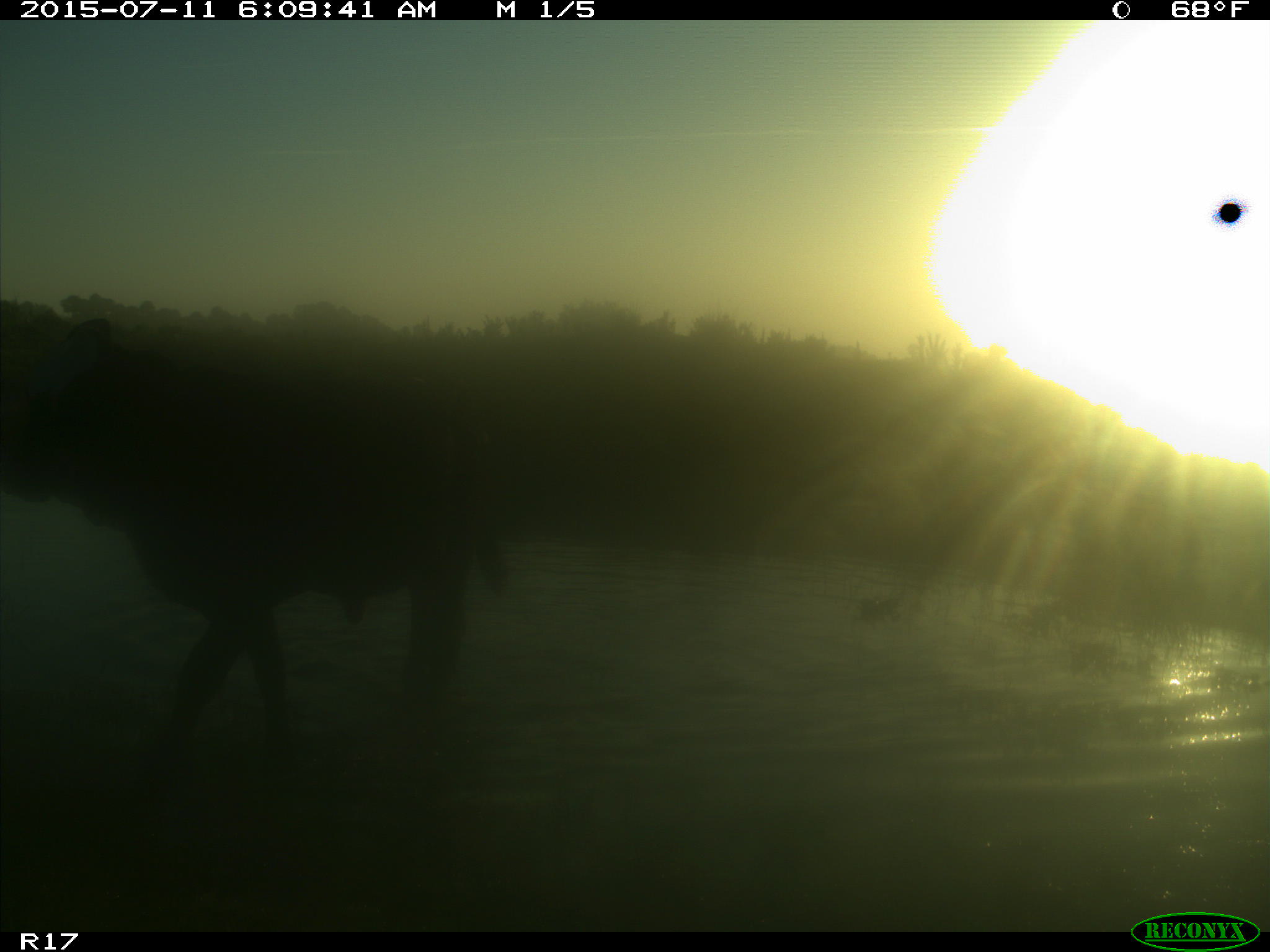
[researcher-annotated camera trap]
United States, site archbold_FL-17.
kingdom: Animalia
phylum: Chordata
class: Mammalia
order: Artiodactyla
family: Bovidae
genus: Bos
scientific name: Bos taurus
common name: domestic cow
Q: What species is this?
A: Bos taurus (domestic cow).